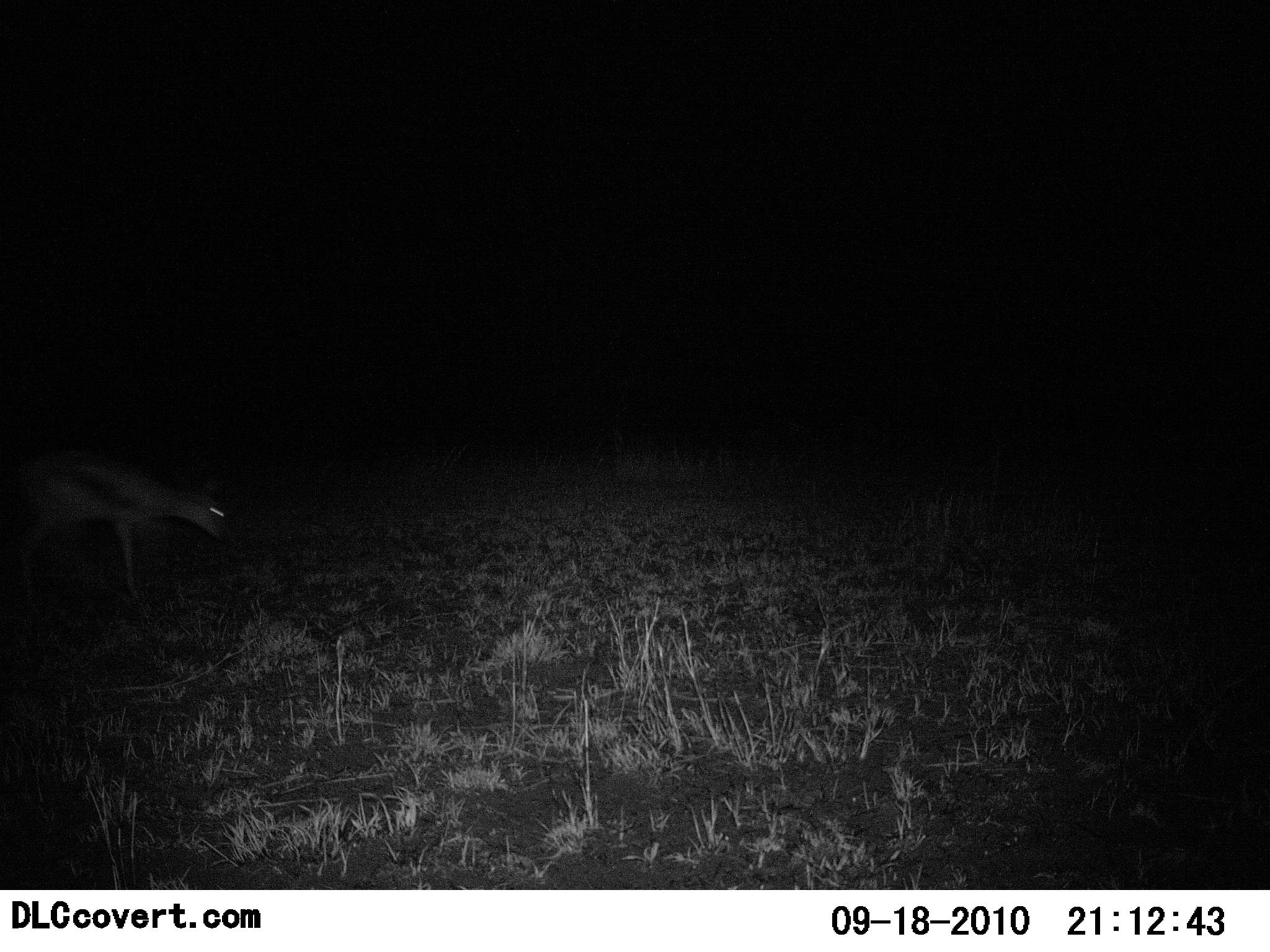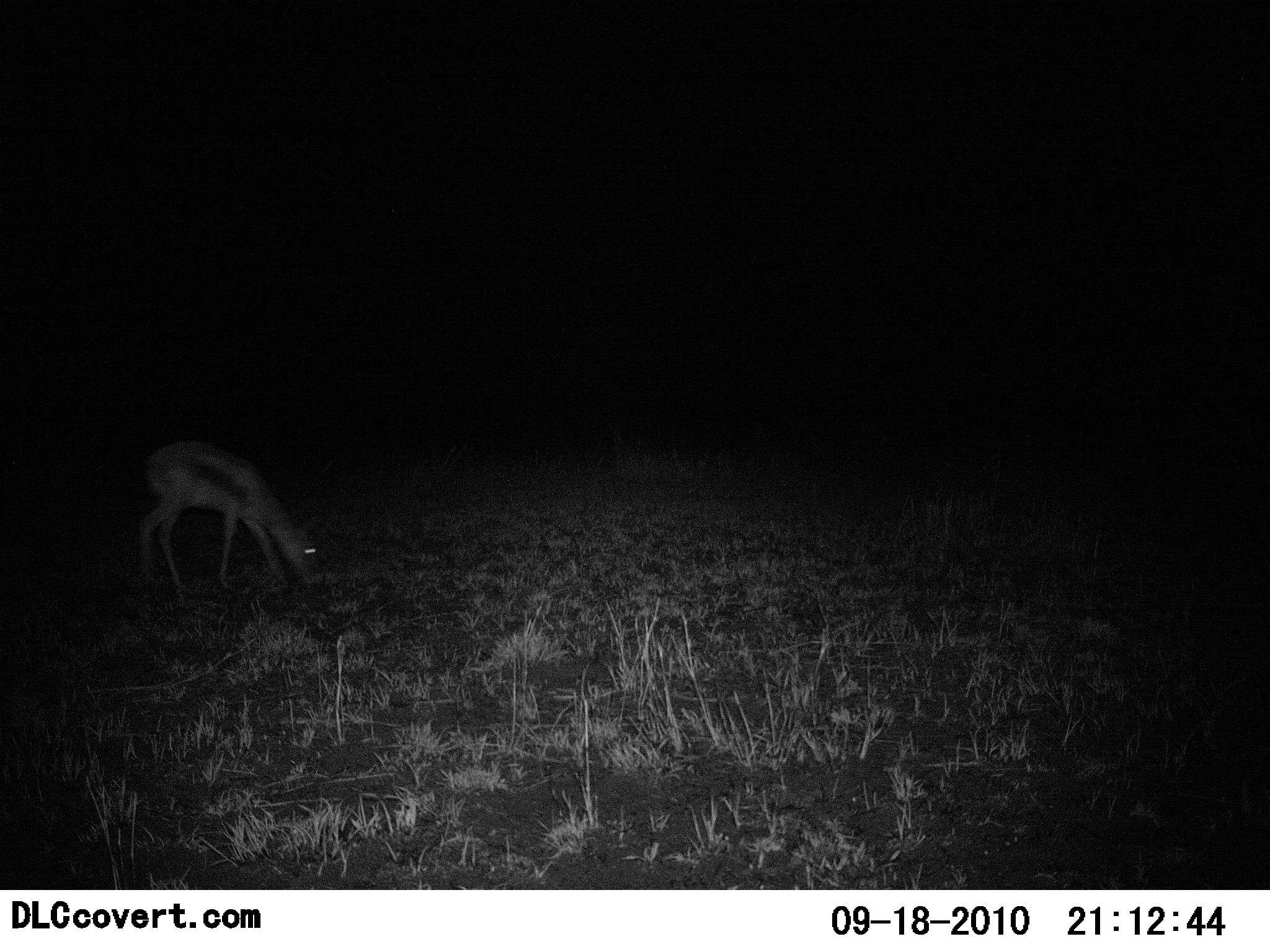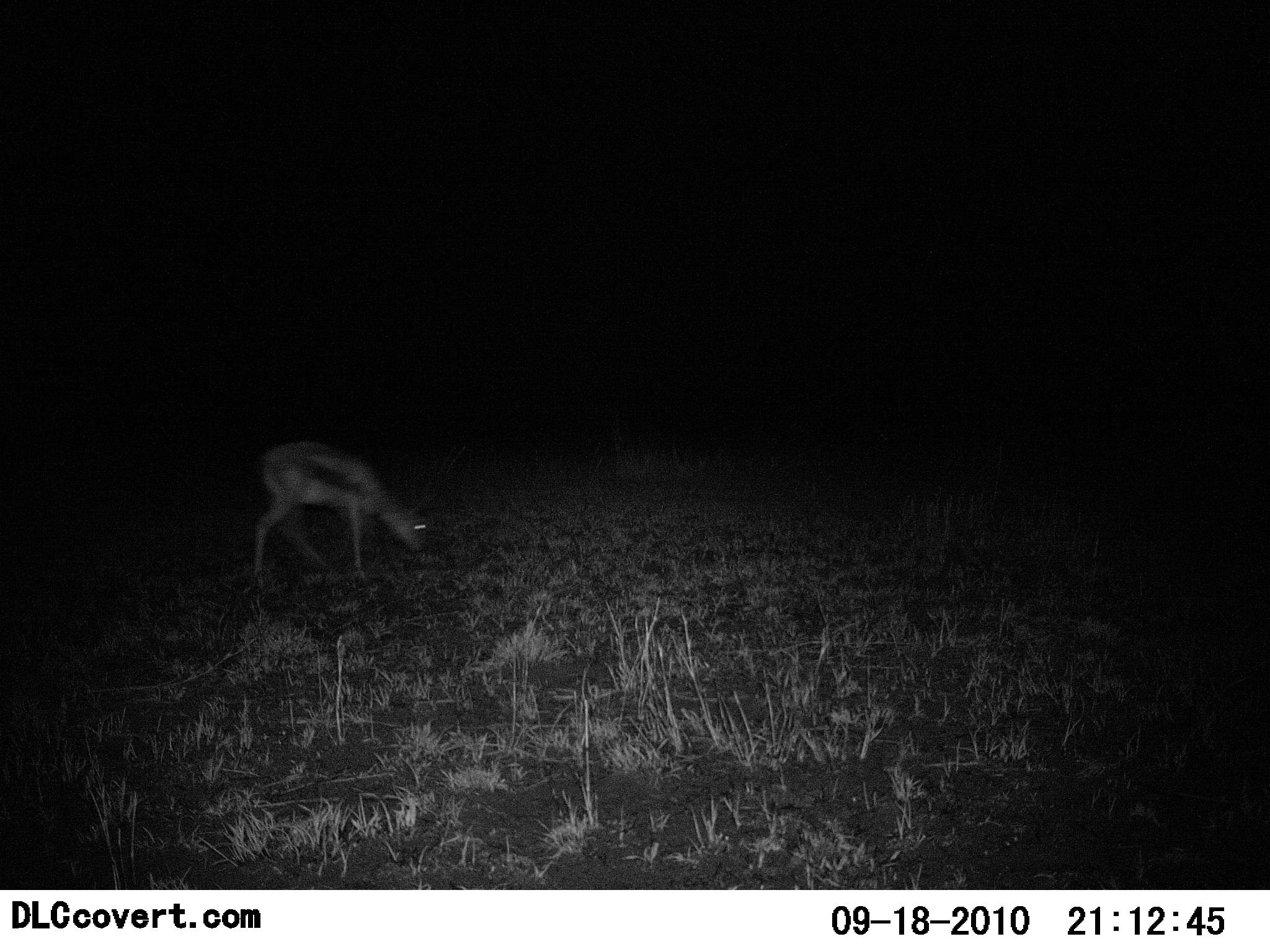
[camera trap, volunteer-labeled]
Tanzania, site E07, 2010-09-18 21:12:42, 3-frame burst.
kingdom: Animalia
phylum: Chordata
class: Mammalia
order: Artiodactyla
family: Bovidae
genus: Eudorcas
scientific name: Eudorcas thomsonii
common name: thomson's gazelle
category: gazellethomsons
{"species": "gazellethomsons (thomson's gazelle) (Eudorcas thomsonii)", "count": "1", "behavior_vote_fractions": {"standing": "0%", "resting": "0%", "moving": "50%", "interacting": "0%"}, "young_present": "7%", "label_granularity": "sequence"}